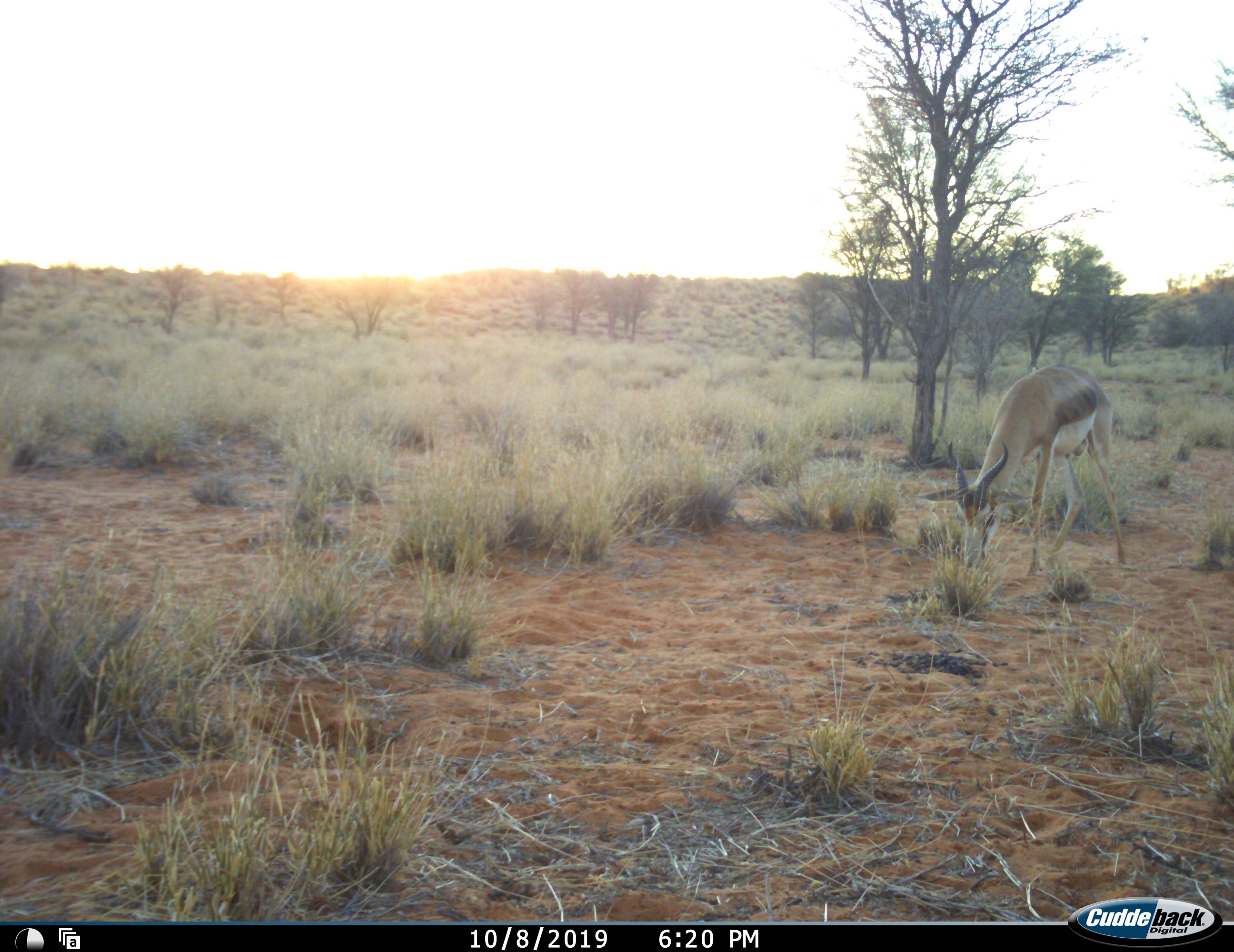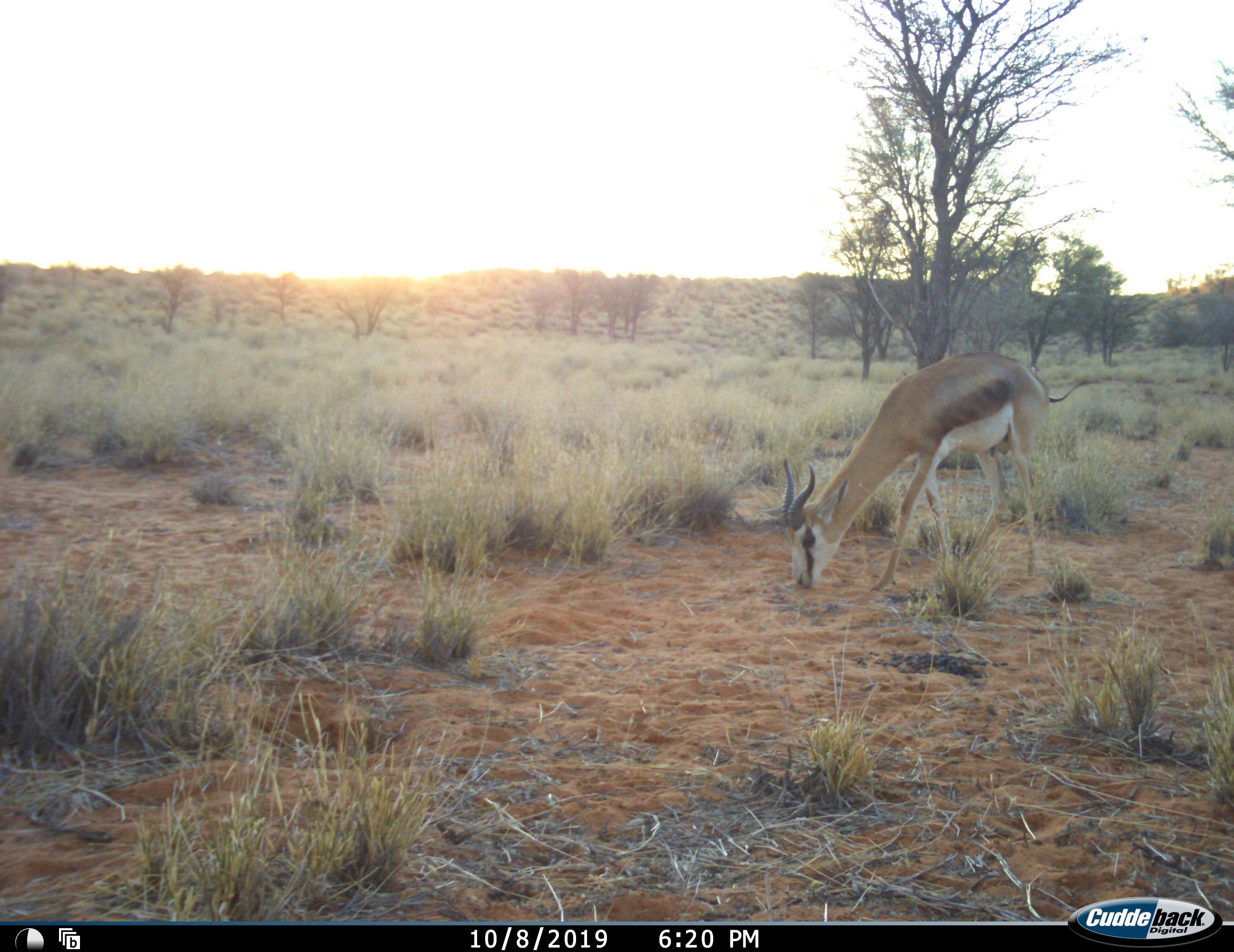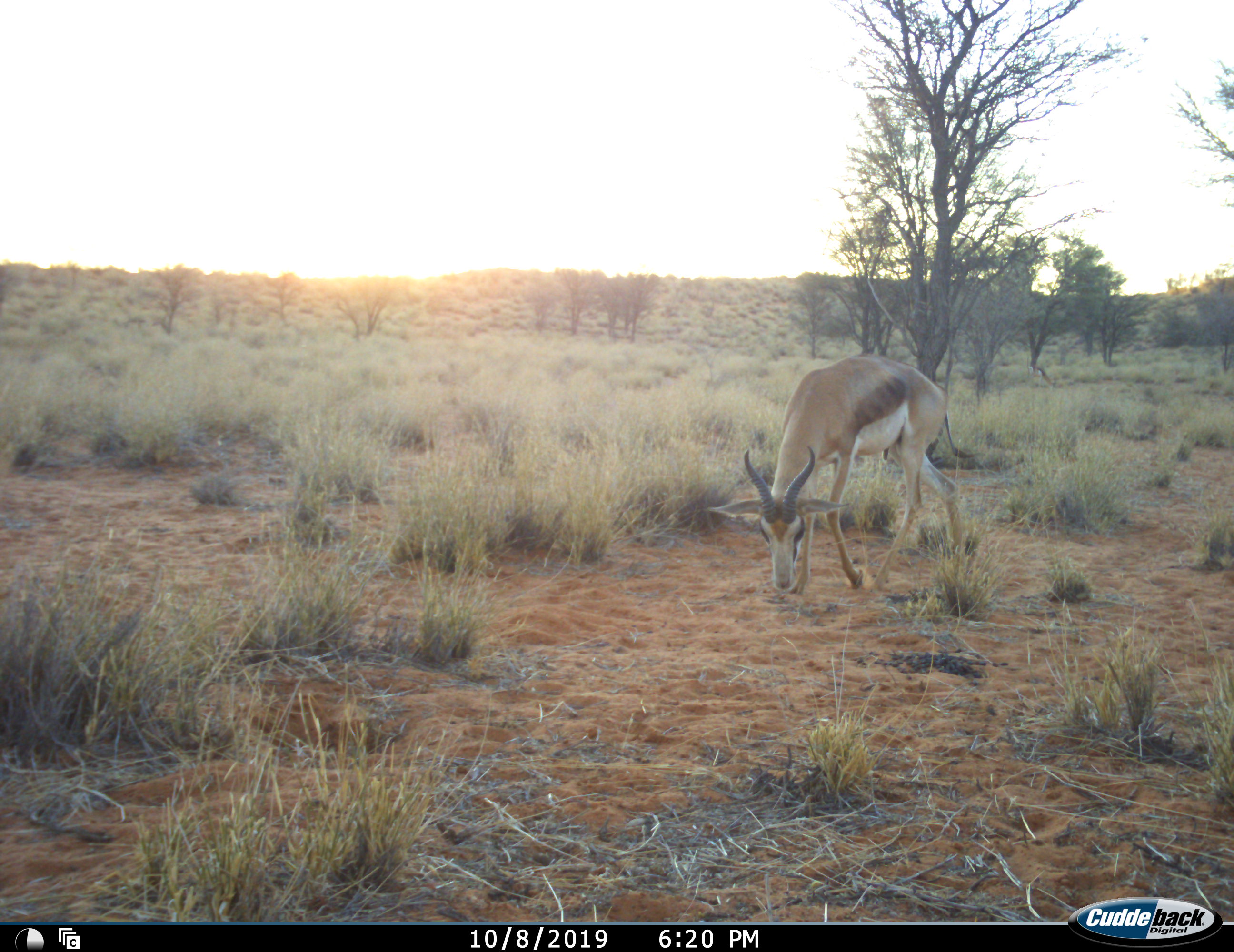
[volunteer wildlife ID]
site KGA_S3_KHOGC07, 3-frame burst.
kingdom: Animalia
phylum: Chordata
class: Mammalia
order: Artiodactyla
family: Bovidae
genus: Antidorcas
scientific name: Antidorcas marsupialis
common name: springbok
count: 1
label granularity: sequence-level